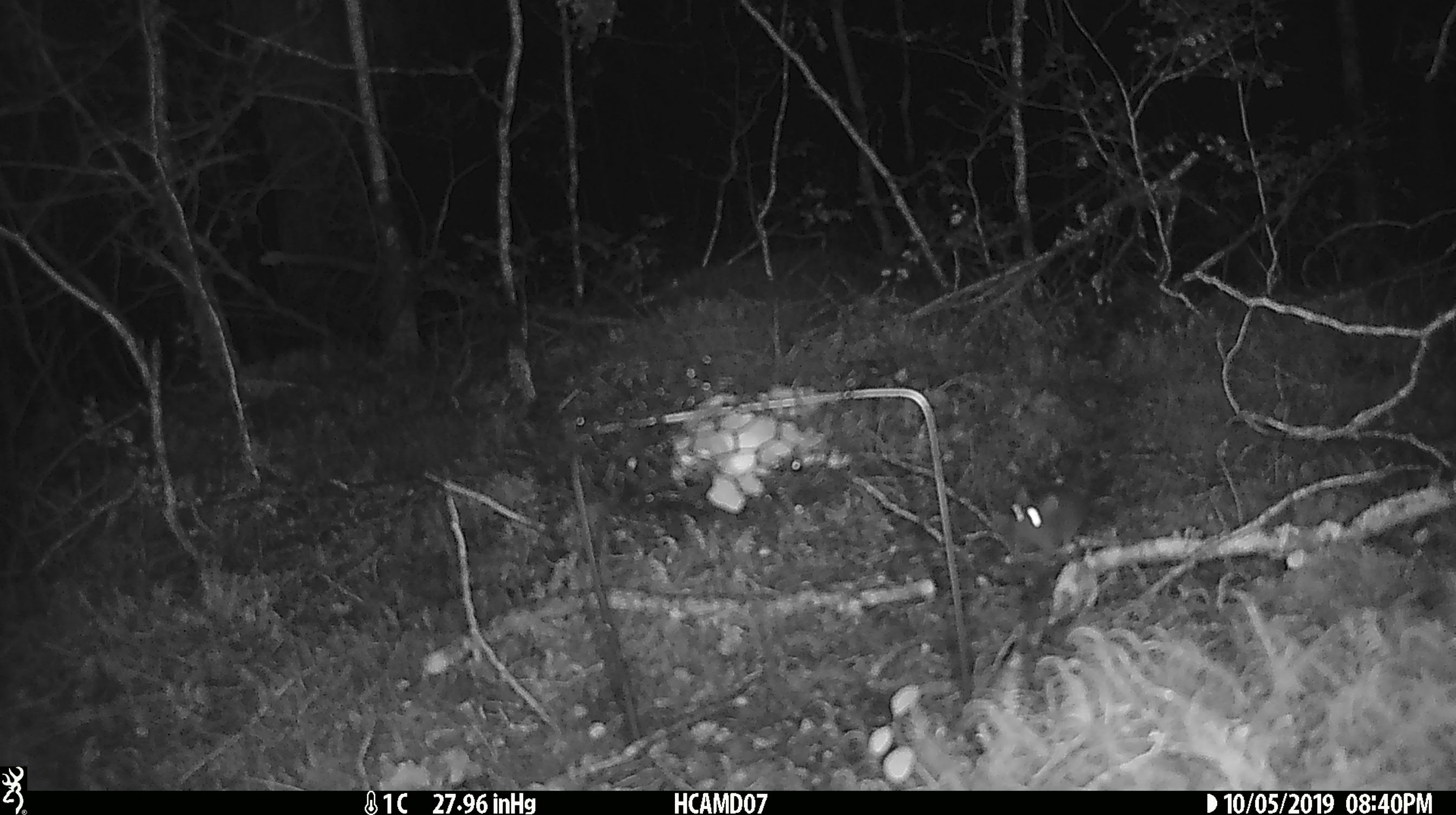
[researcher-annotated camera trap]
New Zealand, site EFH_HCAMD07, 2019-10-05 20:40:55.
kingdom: Animalia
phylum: Chordata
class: Mammalia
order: Rodentia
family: Muridae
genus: Mus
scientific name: Mus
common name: mouse